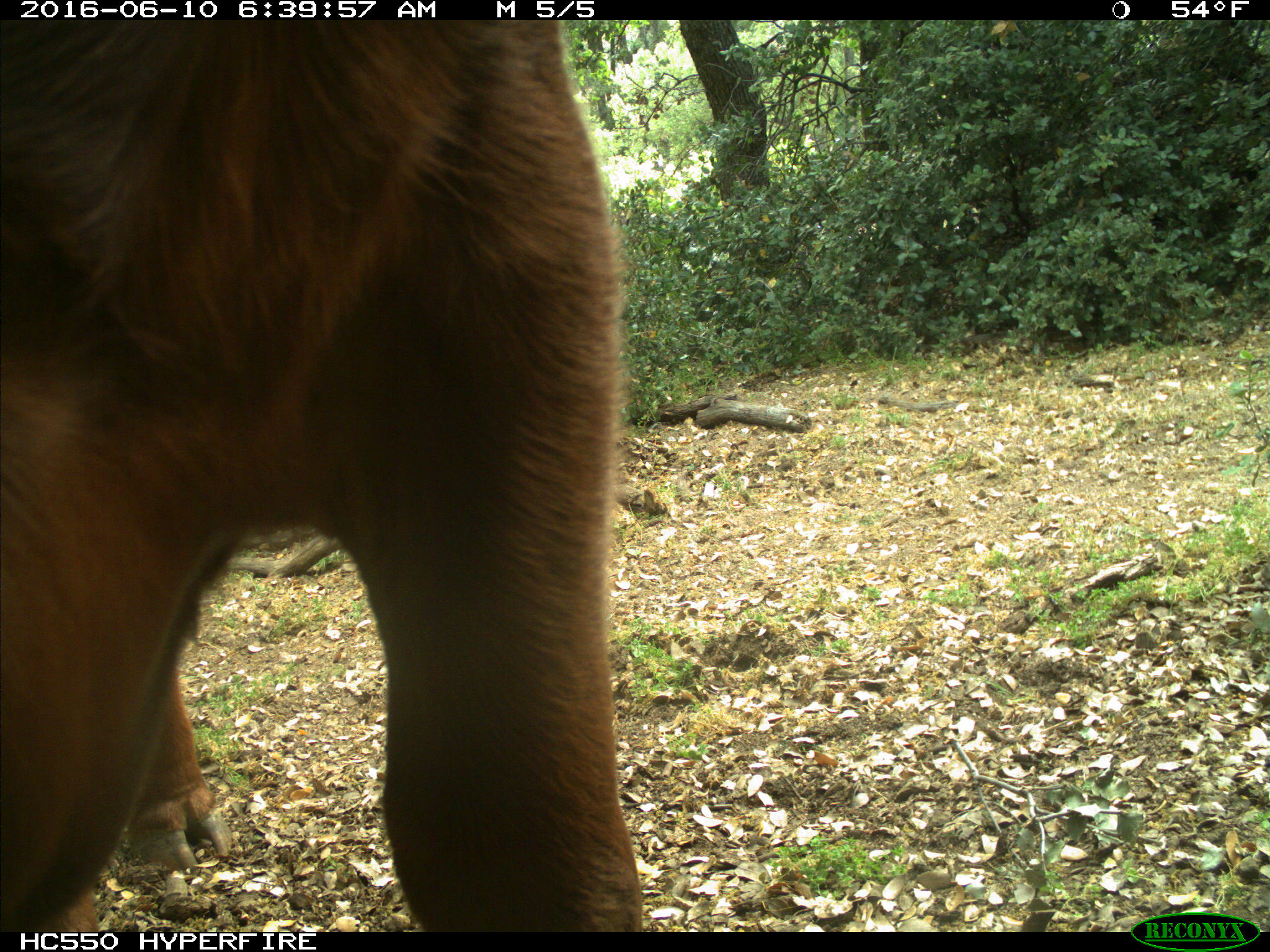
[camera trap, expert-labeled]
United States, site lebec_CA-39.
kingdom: Animalia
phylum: Chordata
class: Mammalia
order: Artiodactyla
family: Bovidae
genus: Bos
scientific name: Bos taurus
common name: domestic cow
Bos taurus (domestic cow).